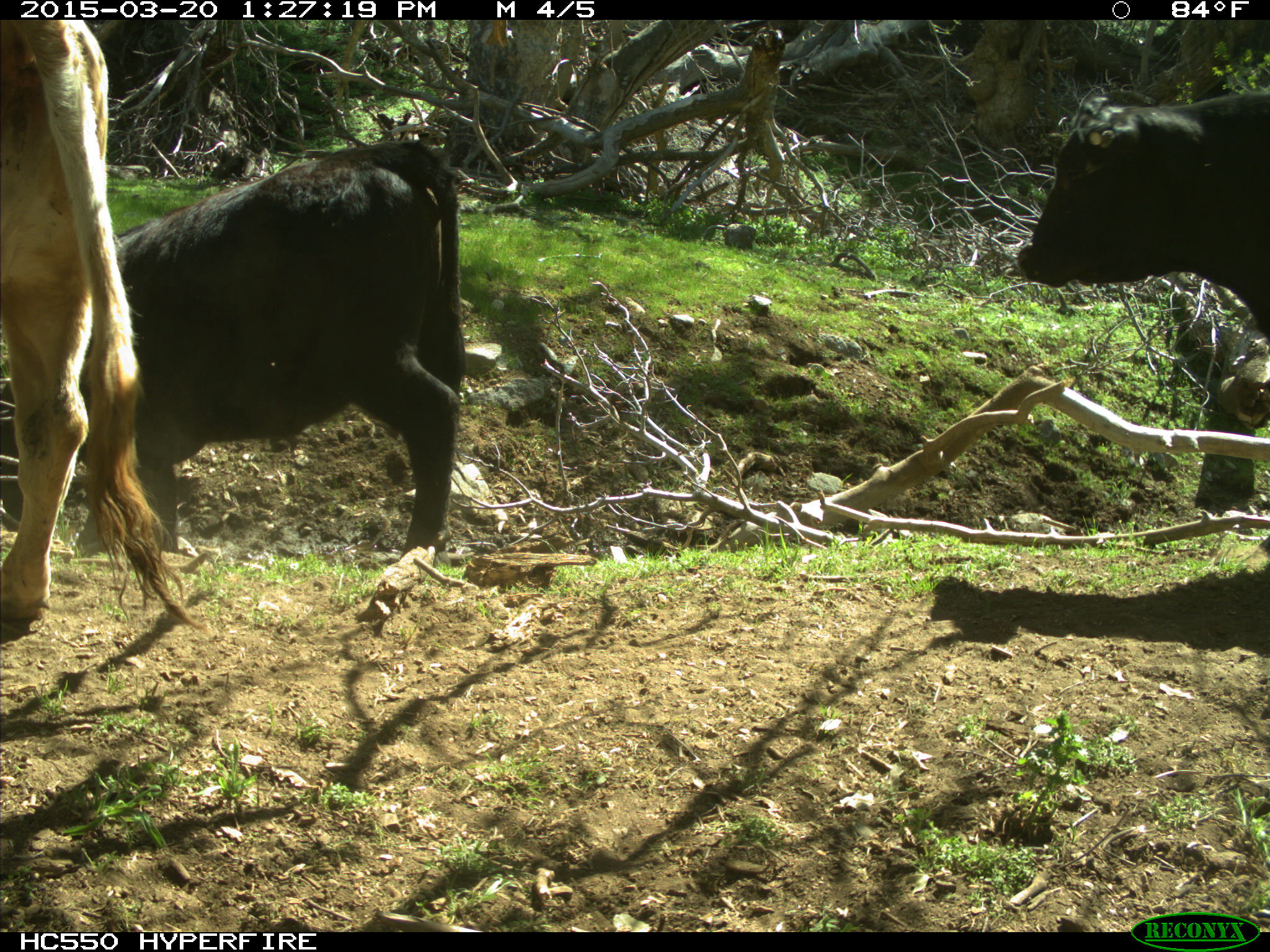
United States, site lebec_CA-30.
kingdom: Animalia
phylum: Chordata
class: Mammalia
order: Artiodactyla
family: Bovidae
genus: Bos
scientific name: Bos taurus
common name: domestic cow